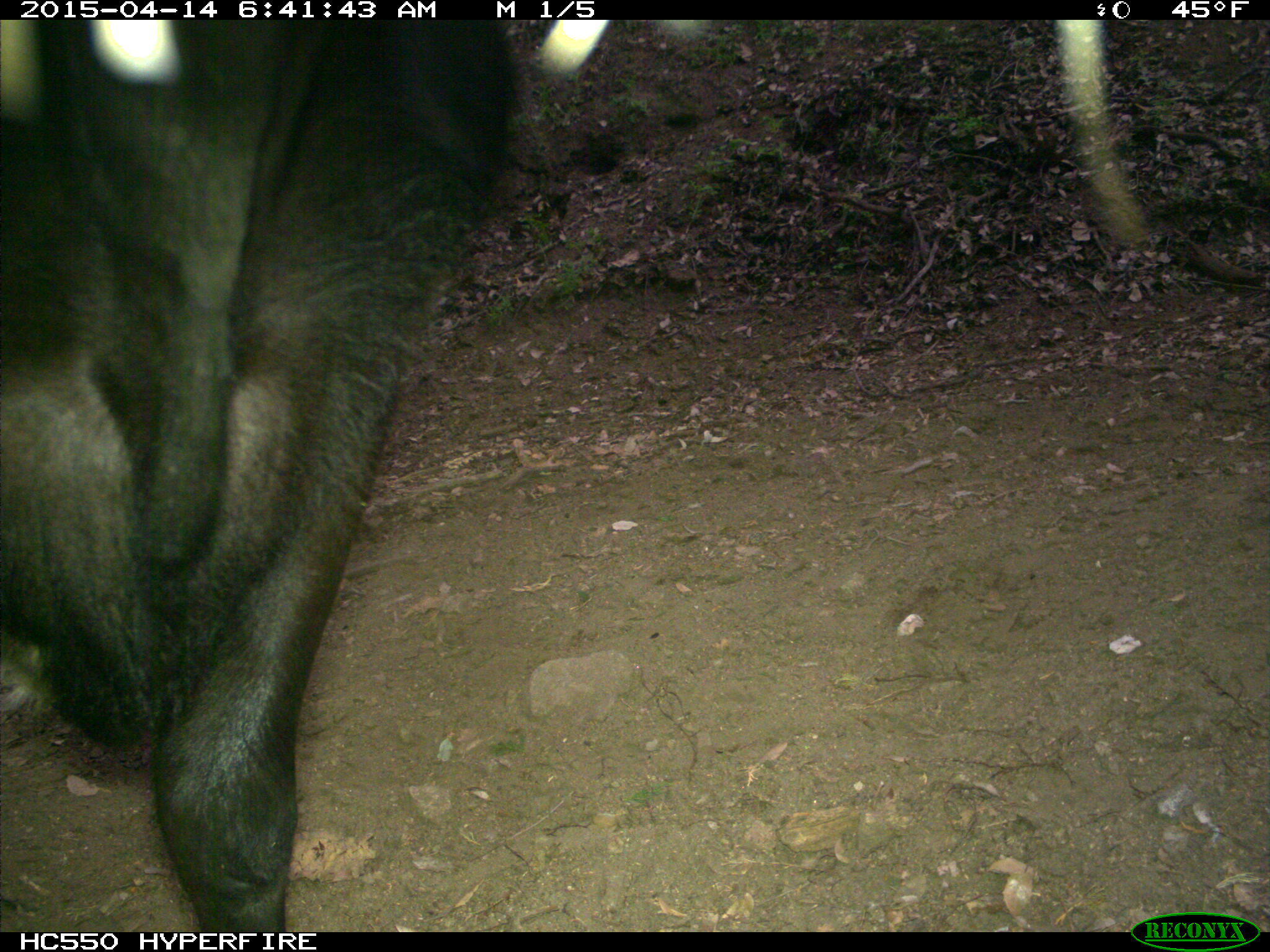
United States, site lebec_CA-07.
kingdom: Animalia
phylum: Chordata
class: Mammalia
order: Artiodactyla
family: Bovidae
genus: Bos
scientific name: Bos taurus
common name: domestic cow